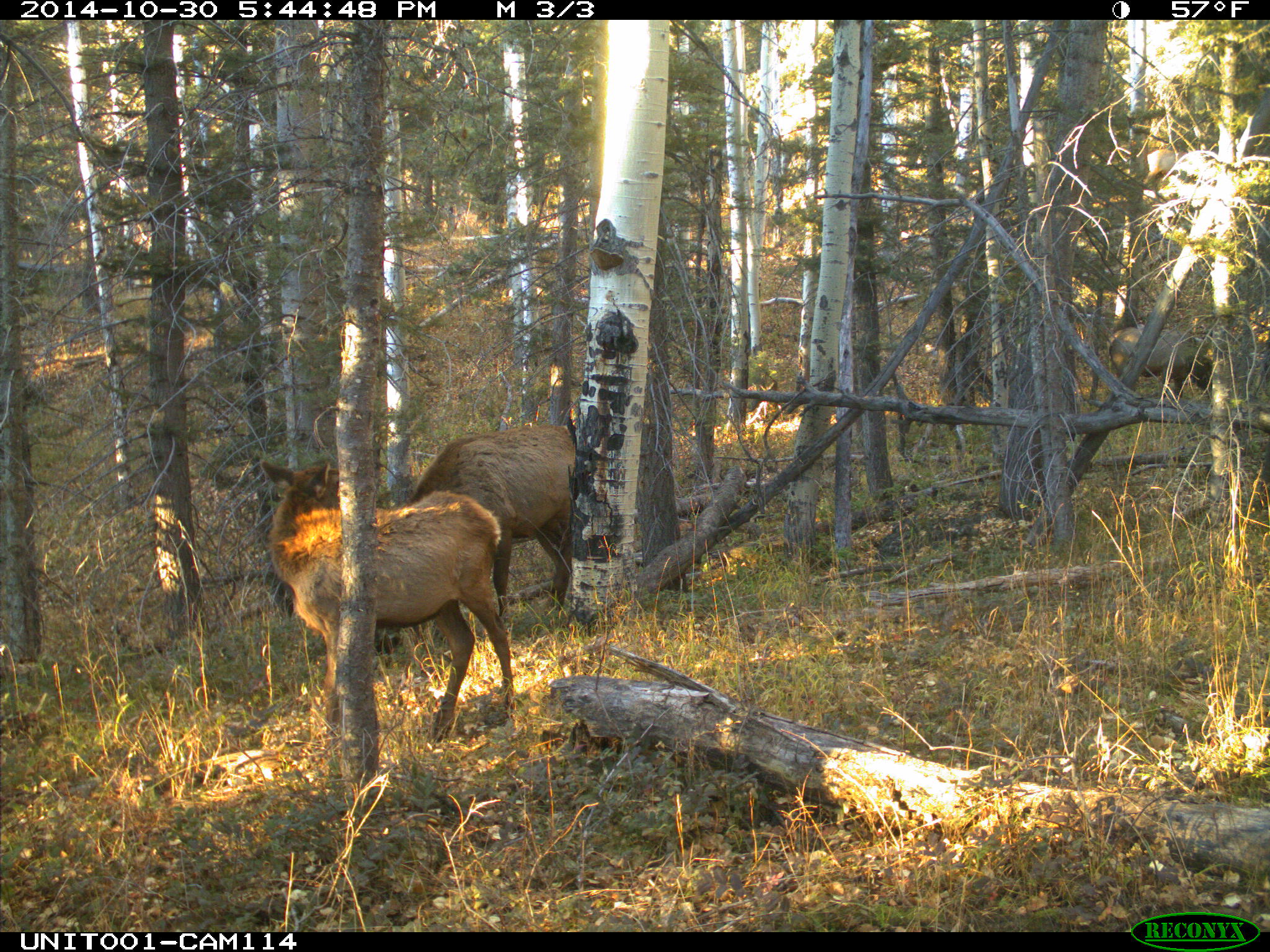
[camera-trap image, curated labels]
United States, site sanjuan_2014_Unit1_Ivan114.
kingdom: Animalia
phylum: Chordata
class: Mammalia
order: Artiodactyla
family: Cervidae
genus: Cervus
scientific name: Cervus elaphus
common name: red deer